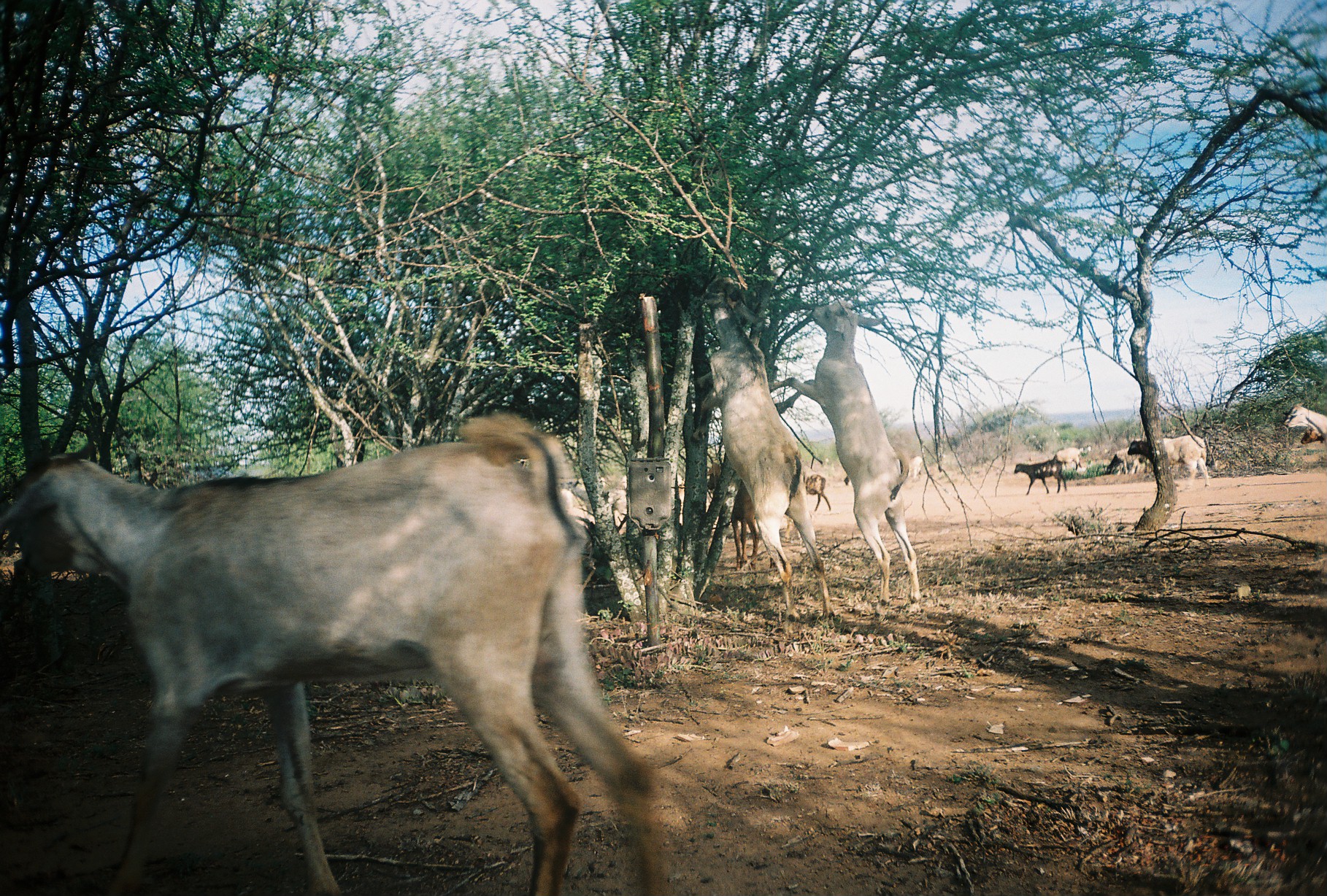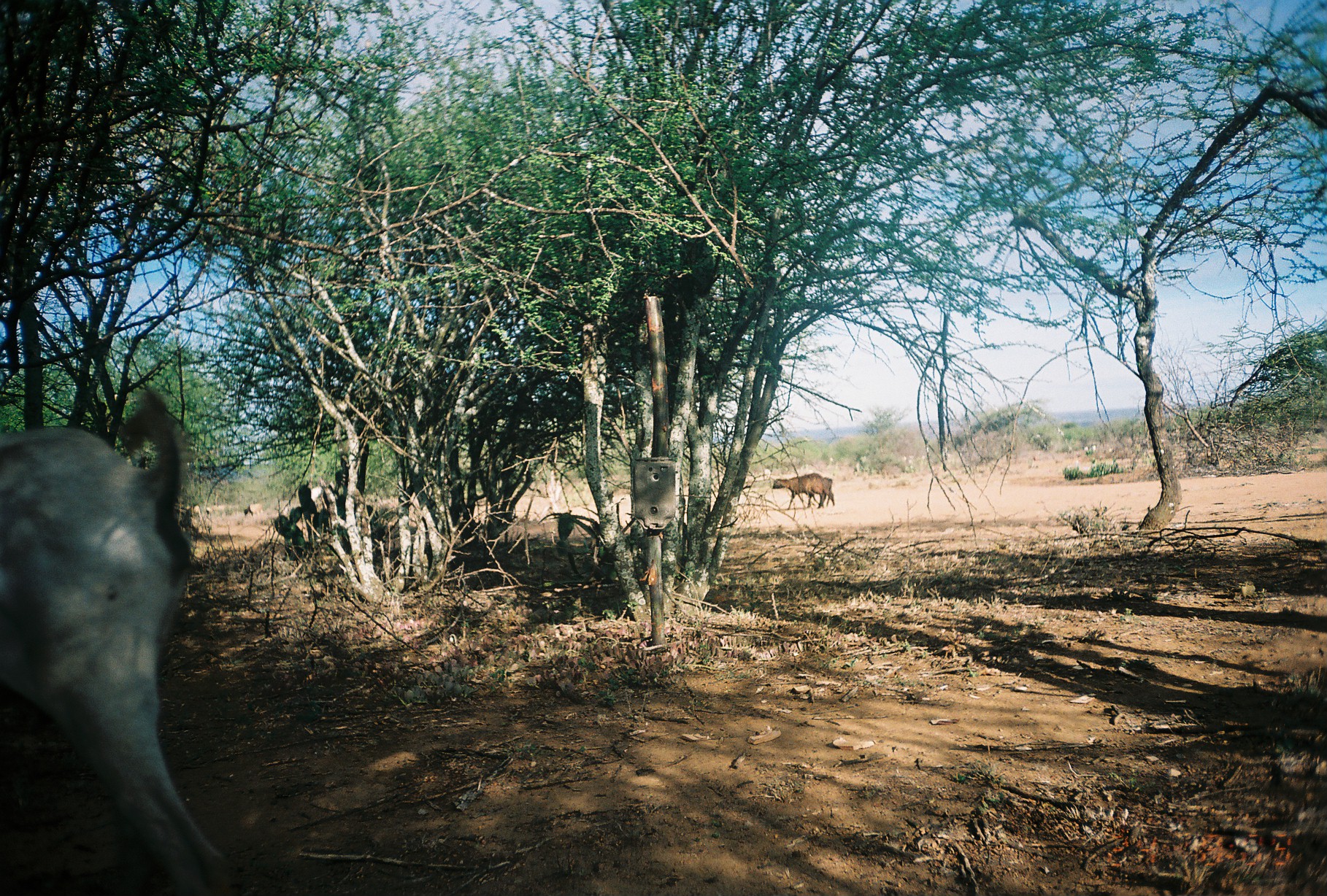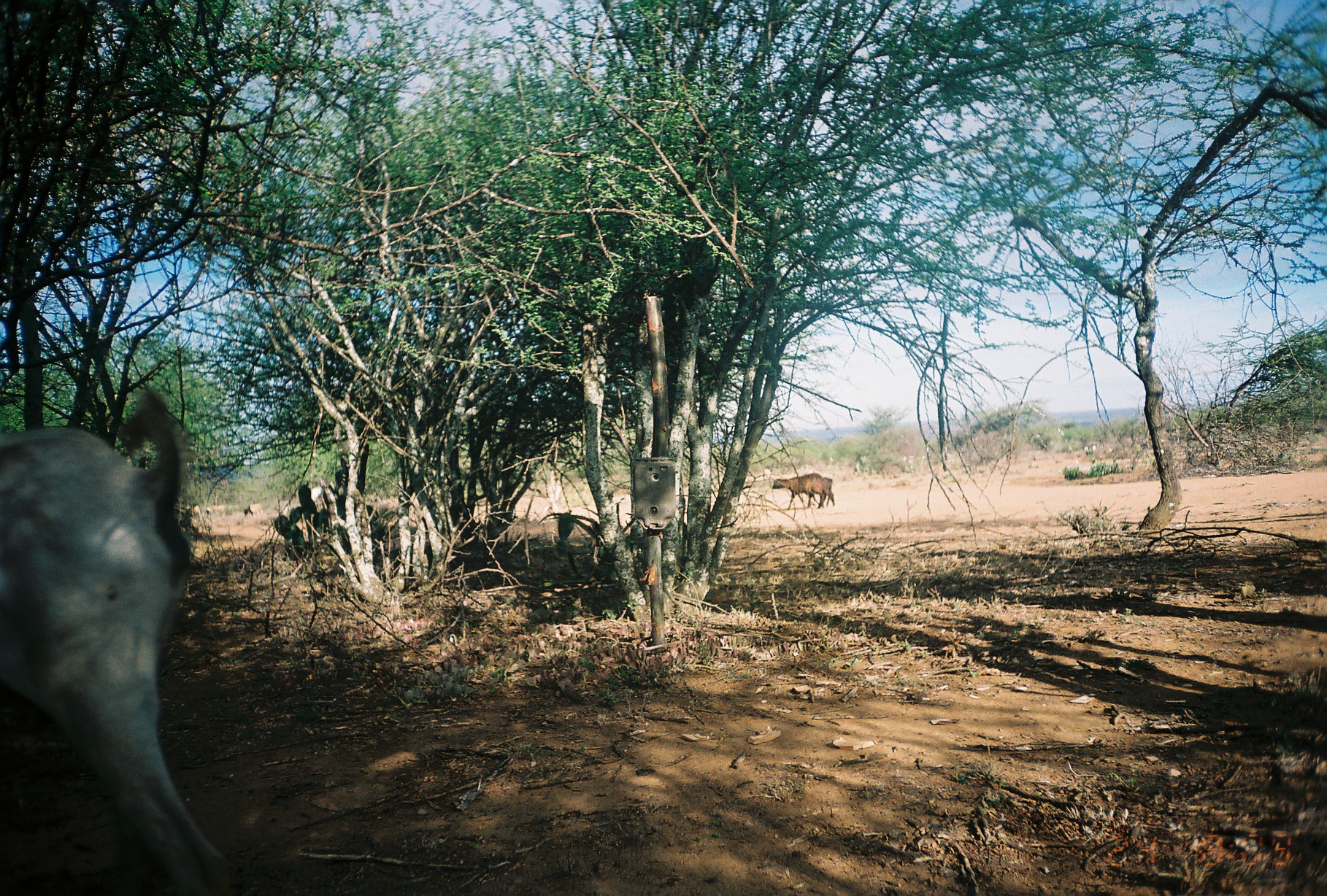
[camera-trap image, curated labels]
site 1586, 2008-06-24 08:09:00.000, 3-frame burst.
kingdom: Animalia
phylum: Chordata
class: Mammalia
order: Artiodactyla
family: Bovidae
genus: Ovis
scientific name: Ovis aries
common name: domestic sheep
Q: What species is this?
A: Ovis aries (domestic sheep).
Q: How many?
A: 3.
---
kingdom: Animalia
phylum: Chordata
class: Mammalia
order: Artiodactyla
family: Bovidae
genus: Capra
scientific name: Capra aegagrus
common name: wild goat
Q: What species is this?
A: Capra aegagrus (wild goat).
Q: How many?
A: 1.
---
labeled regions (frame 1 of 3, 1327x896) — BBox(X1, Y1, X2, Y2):
ovis aries: BBox(0, 409, 670, 894); BBox(693, 272, 834, 620); BBox(769, 298, 922, 608); BBox(706, 463, 761, 571); BBox(1127, 435, 1210, 491); BBox(1012, 459, 1067, 494); BBox(1280, 402, 1325, 439); BBox(801, 471, 832, 512); BBox(1105, 447, 1141, 475); BBox(1051, 448, 1083, 471); BBox(1300, 428, 1324, 444)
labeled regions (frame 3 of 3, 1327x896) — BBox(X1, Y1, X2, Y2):
capra aegagrus: BBox(1, 378, 232, 891); BBox(771, 472, 824, 509); BBox(822, 476, 834, 507)